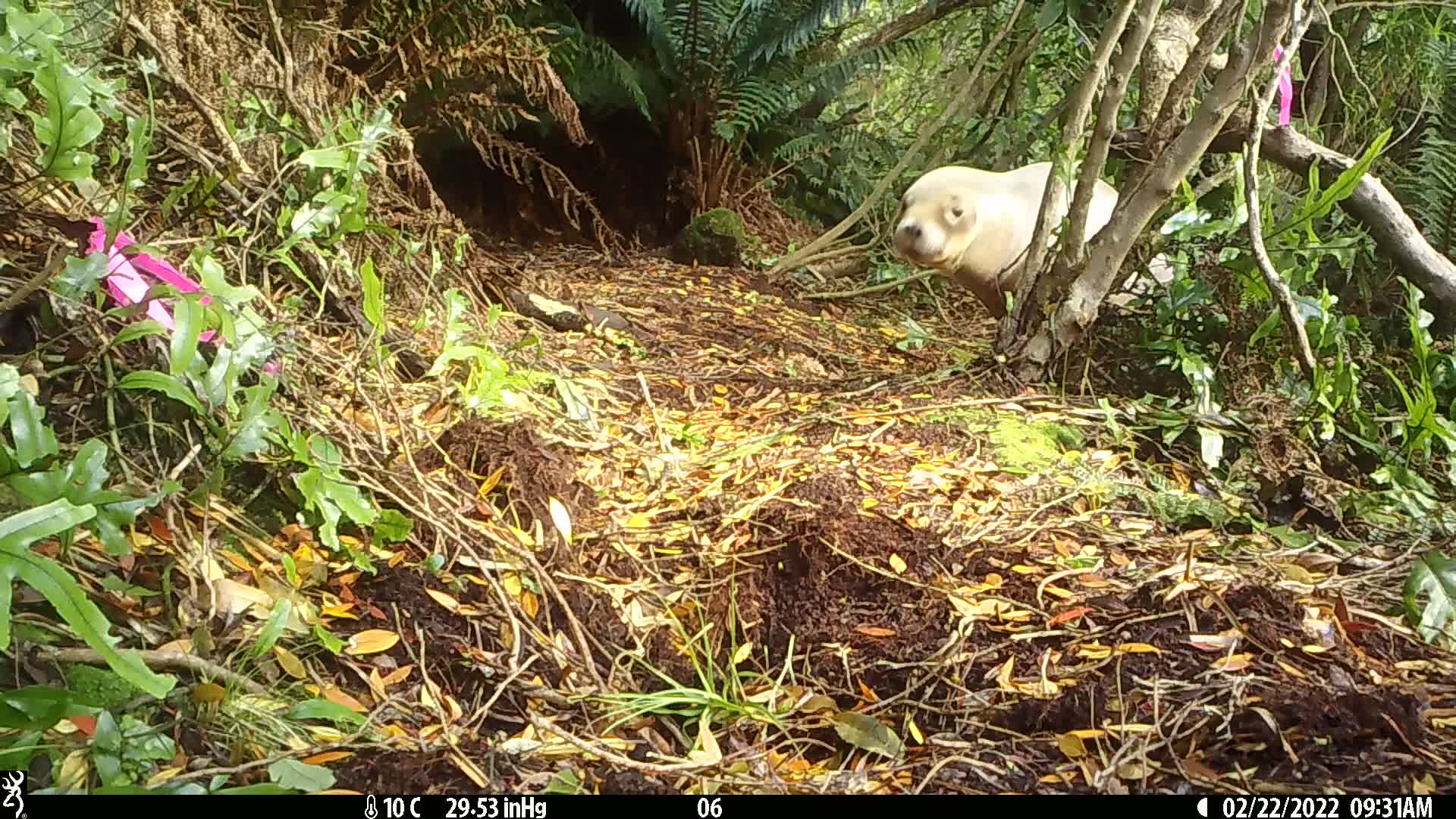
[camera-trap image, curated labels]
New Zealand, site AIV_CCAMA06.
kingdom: Animalia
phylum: Chordata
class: Mammalia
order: Carnivora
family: Otariidae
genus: Phocarctos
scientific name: Phocarctos hookeri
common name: new zealand sea lion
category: sealion